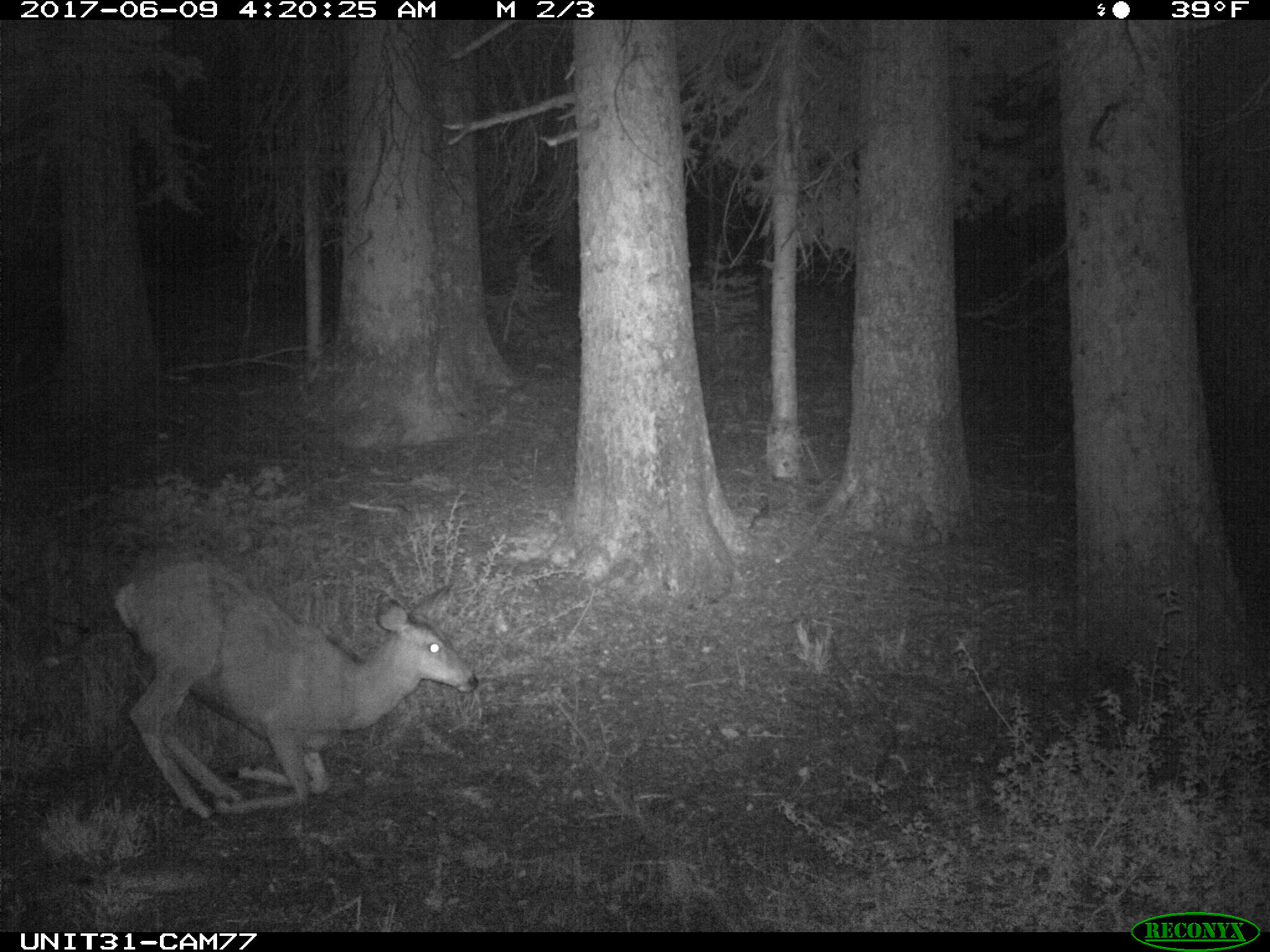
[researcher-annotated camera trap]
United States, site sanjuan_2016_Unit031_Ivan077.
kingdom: Animalia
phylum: Chordata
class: Mammalia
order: Artiodactyla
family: Cervidae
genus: Odocoileus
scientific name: Odocoileus hemionus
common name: mule deer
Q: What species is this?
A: Odocoileus hemionus (mule deer).